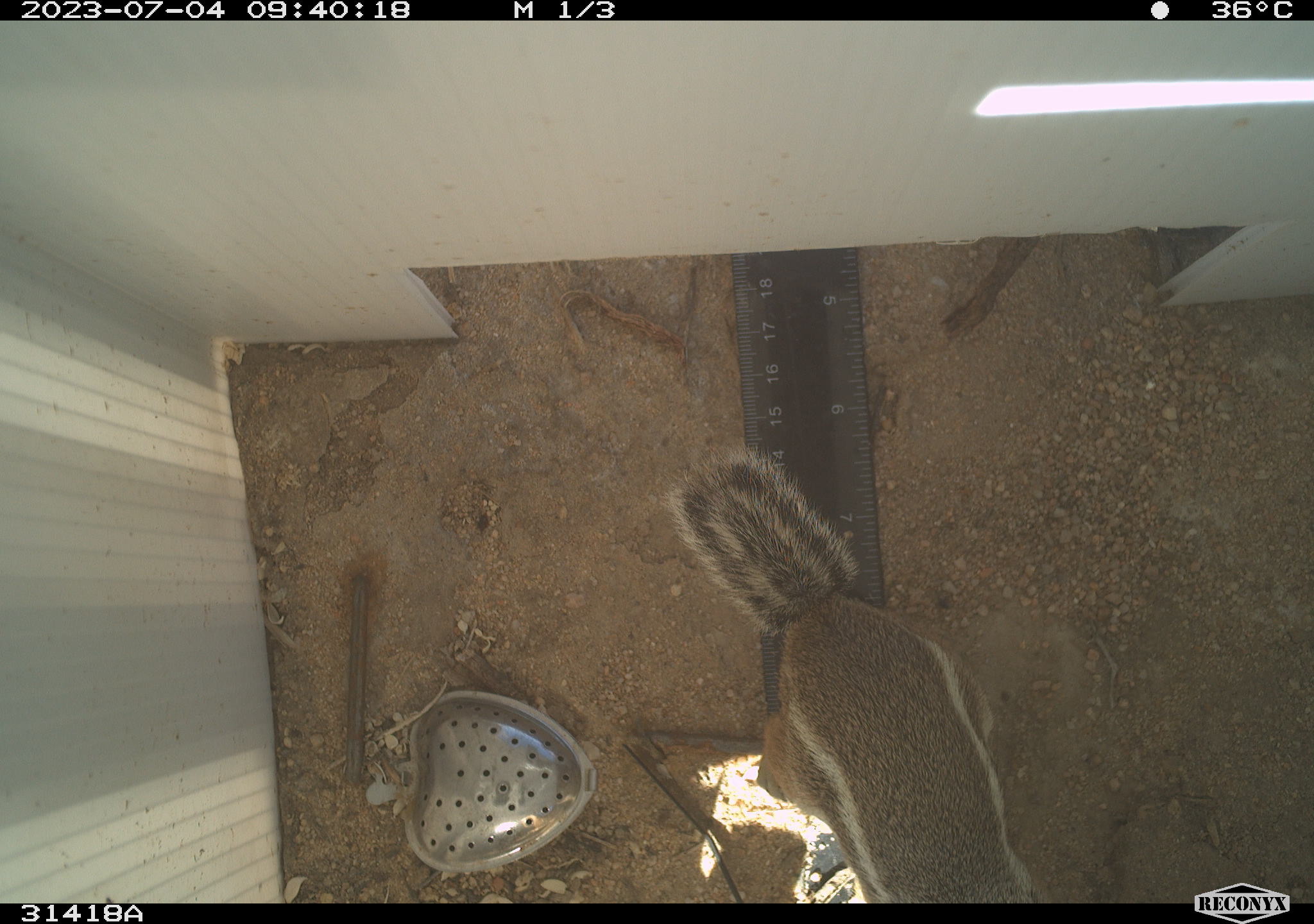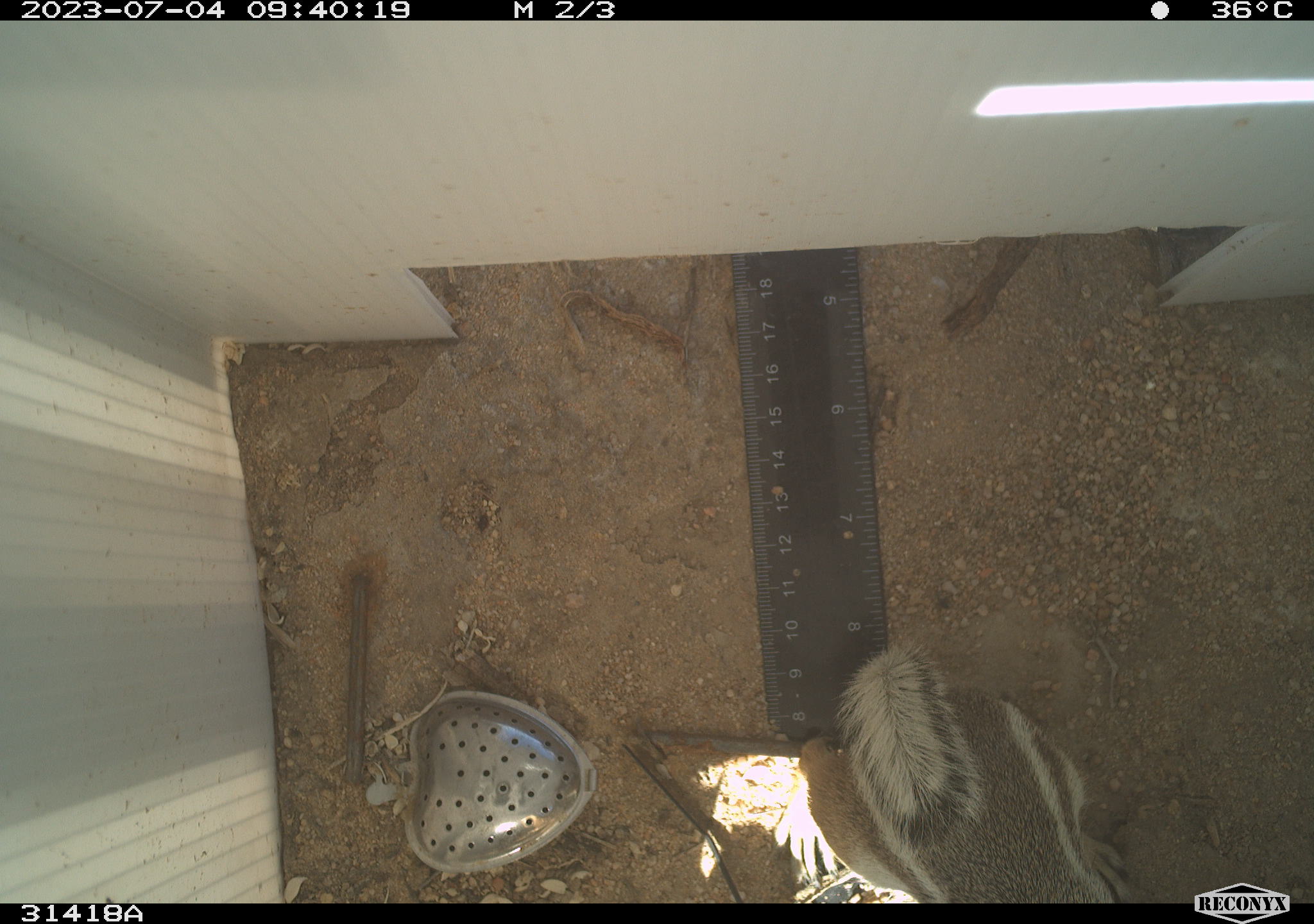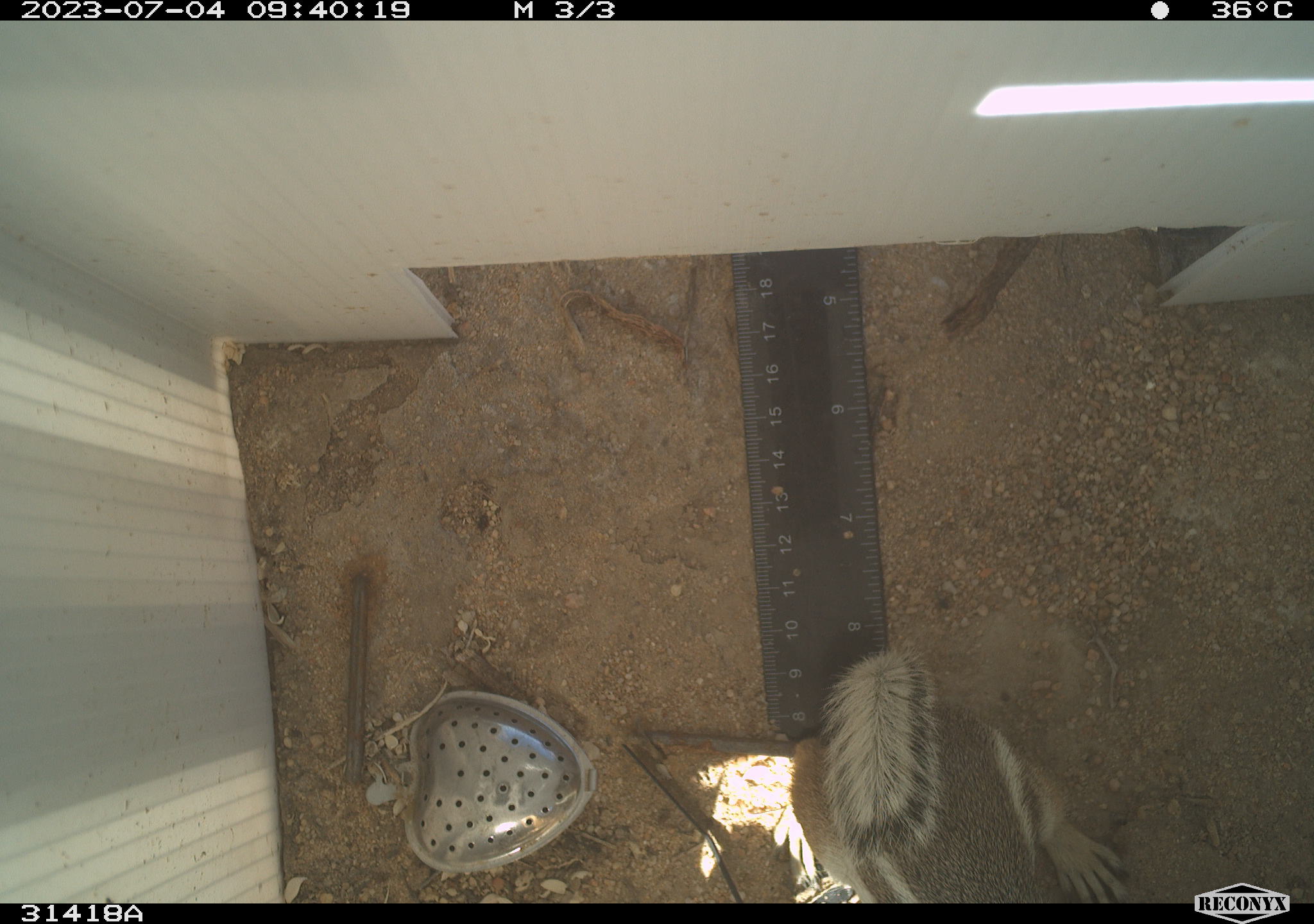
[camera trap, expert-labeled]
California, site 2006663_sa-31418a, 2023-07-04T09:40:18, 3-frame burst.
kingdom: Animalia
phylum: Chordata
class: Mammalia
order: Rodentia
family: Sciuridae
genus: Ammospermophilus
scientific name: Ammospermophilus leucurus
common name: white-tailed antelope squirrel